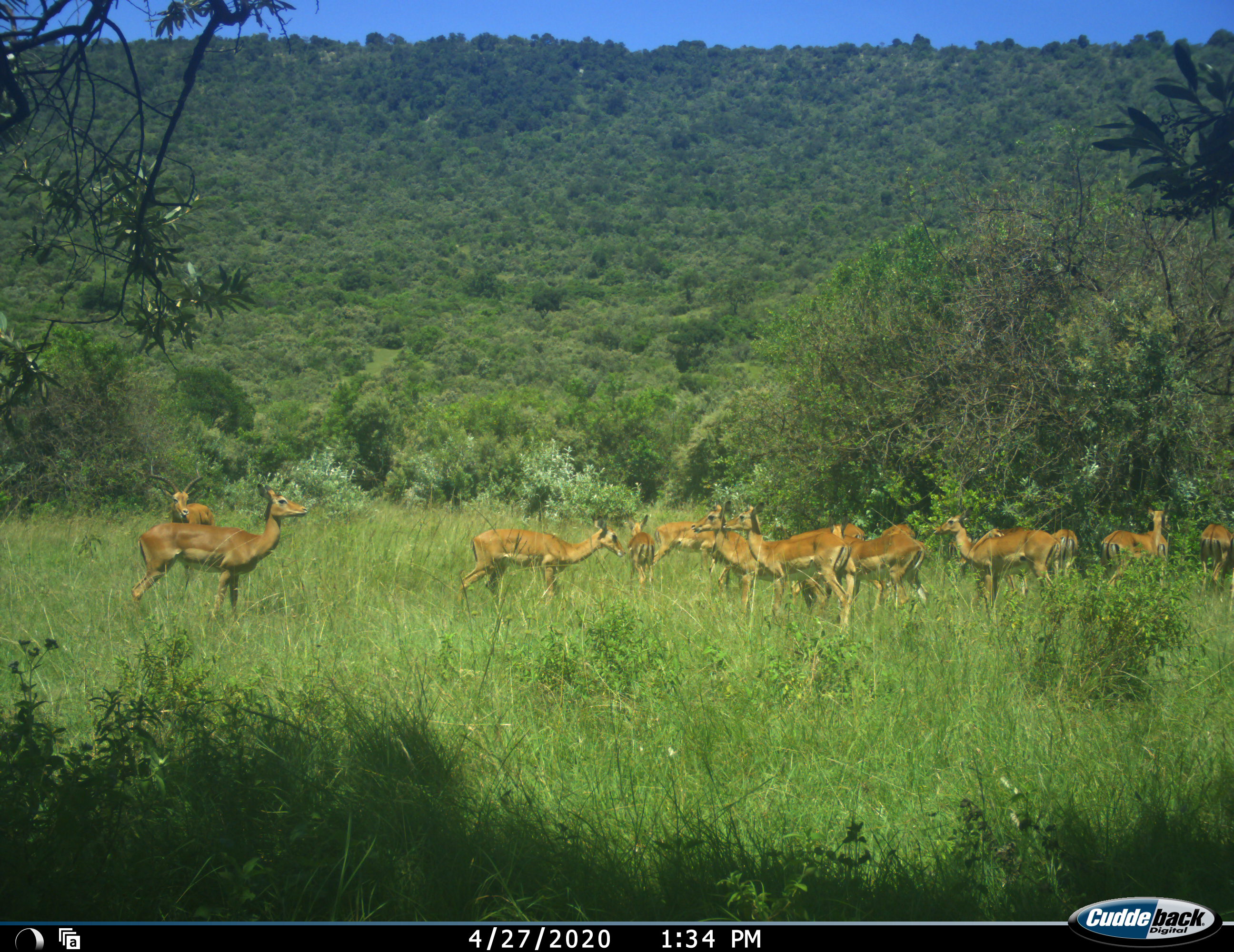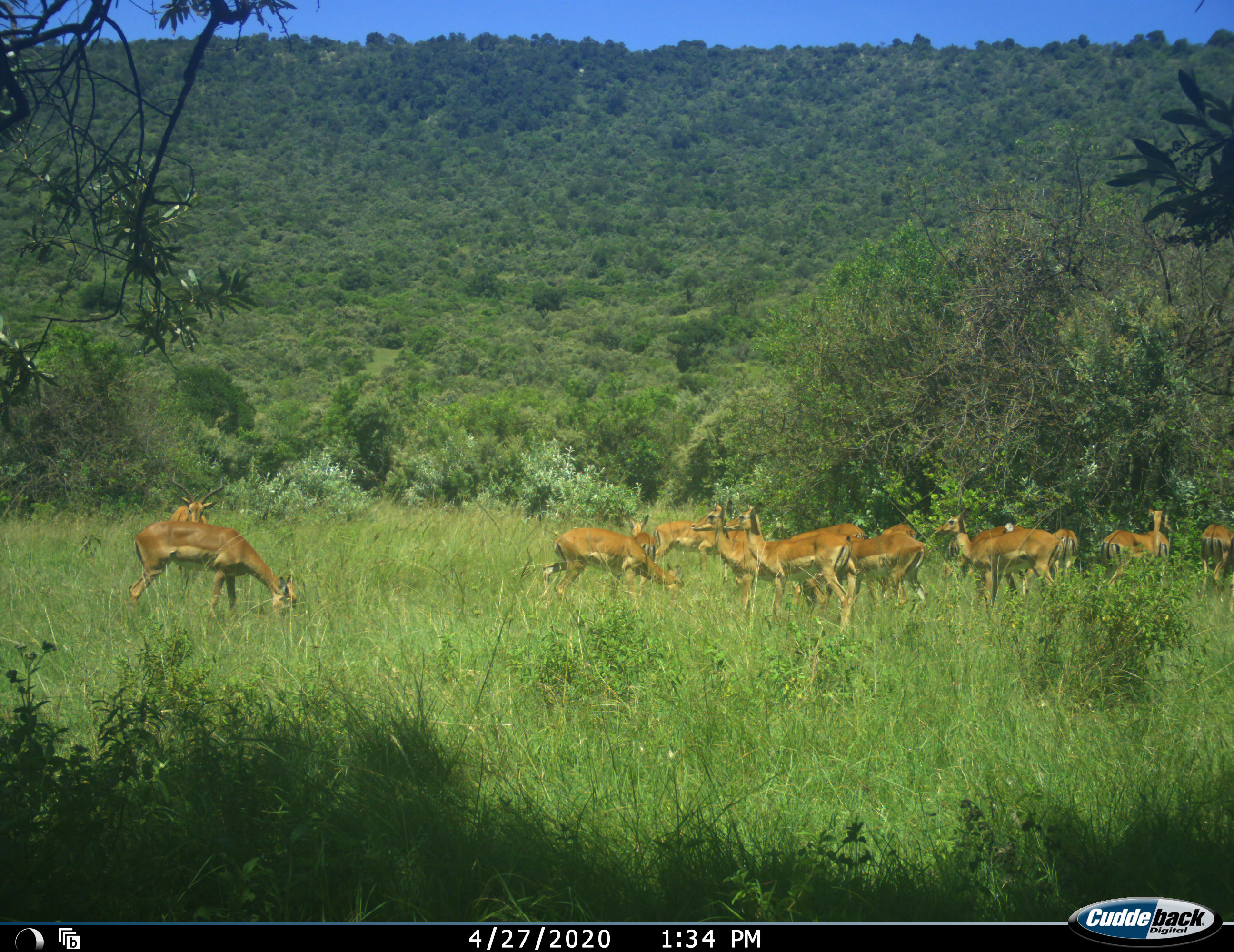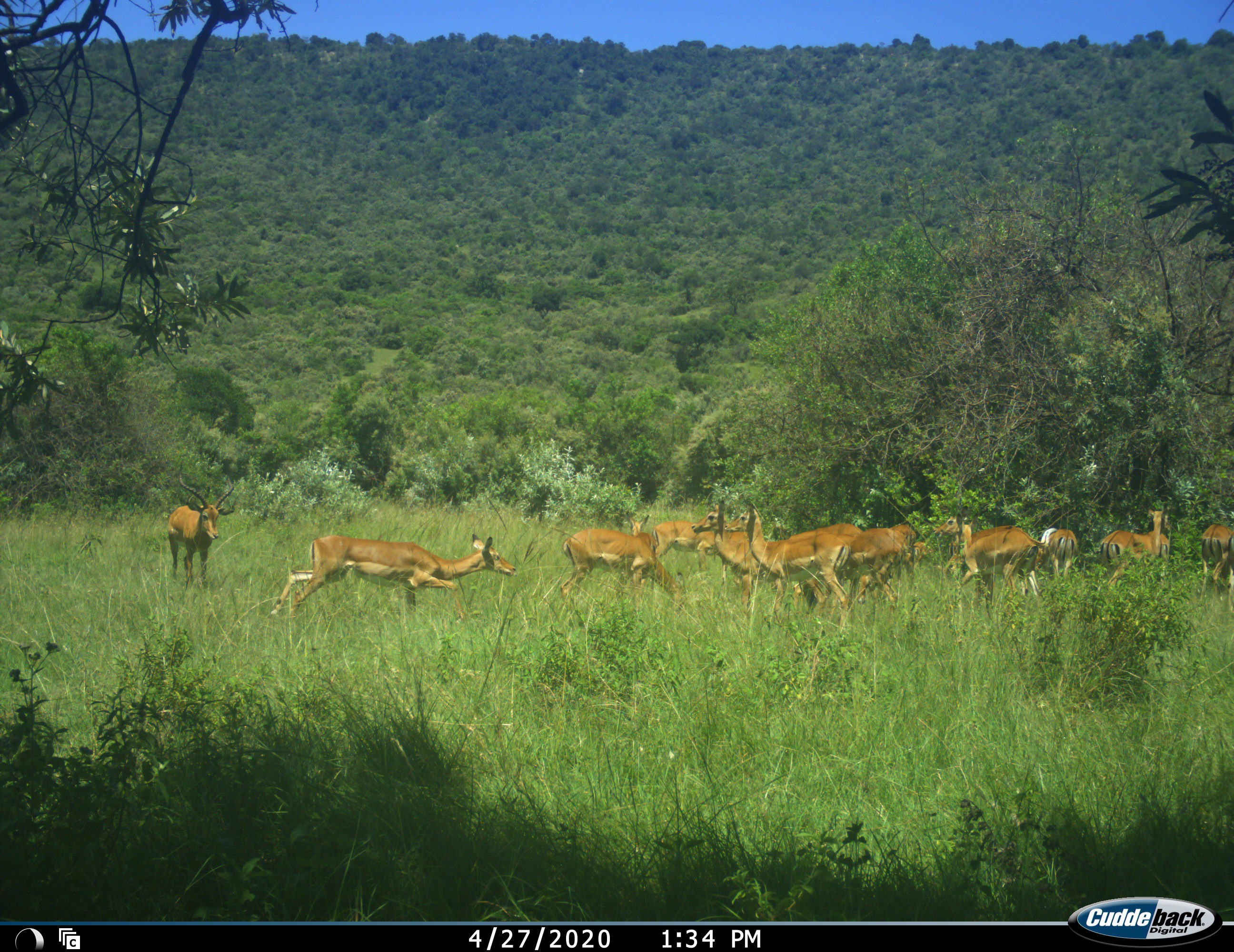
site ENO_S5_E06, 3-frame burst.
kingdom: Animalia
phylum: Chordata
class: Mammalia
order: Artiodactyla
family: Bovidae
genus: Aepyceros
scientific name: Aepyceros melampus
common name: impala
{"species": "impala (Aepyceros melampus)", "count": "11-50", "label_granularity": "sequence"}